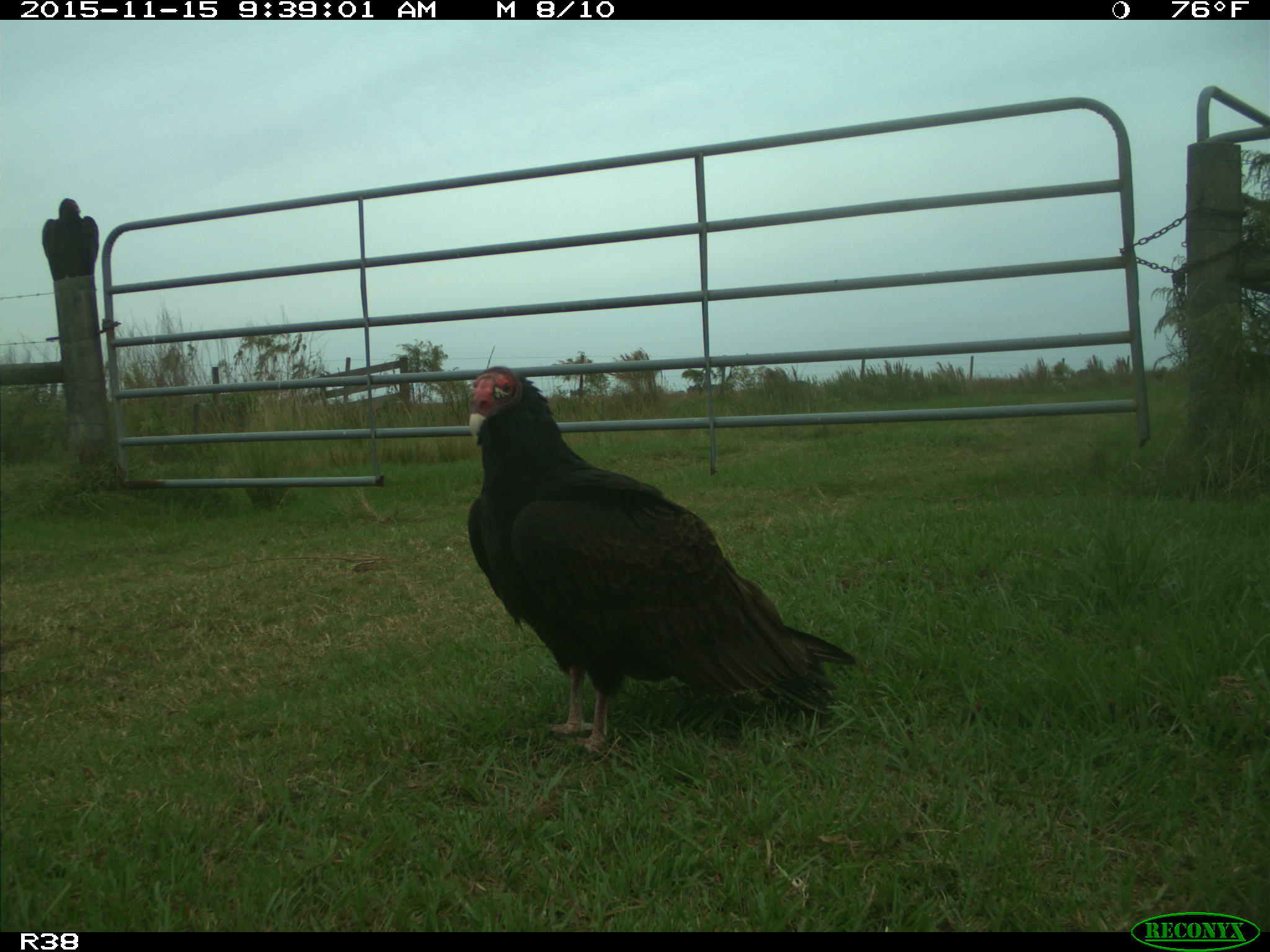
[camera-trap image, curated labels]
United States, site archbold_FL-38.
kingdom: Animalia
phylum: Chordata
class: Aves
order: Accipitriformes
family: Accipitridae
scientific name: Accipitridae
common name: acciptirids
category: unidentified accipitrid